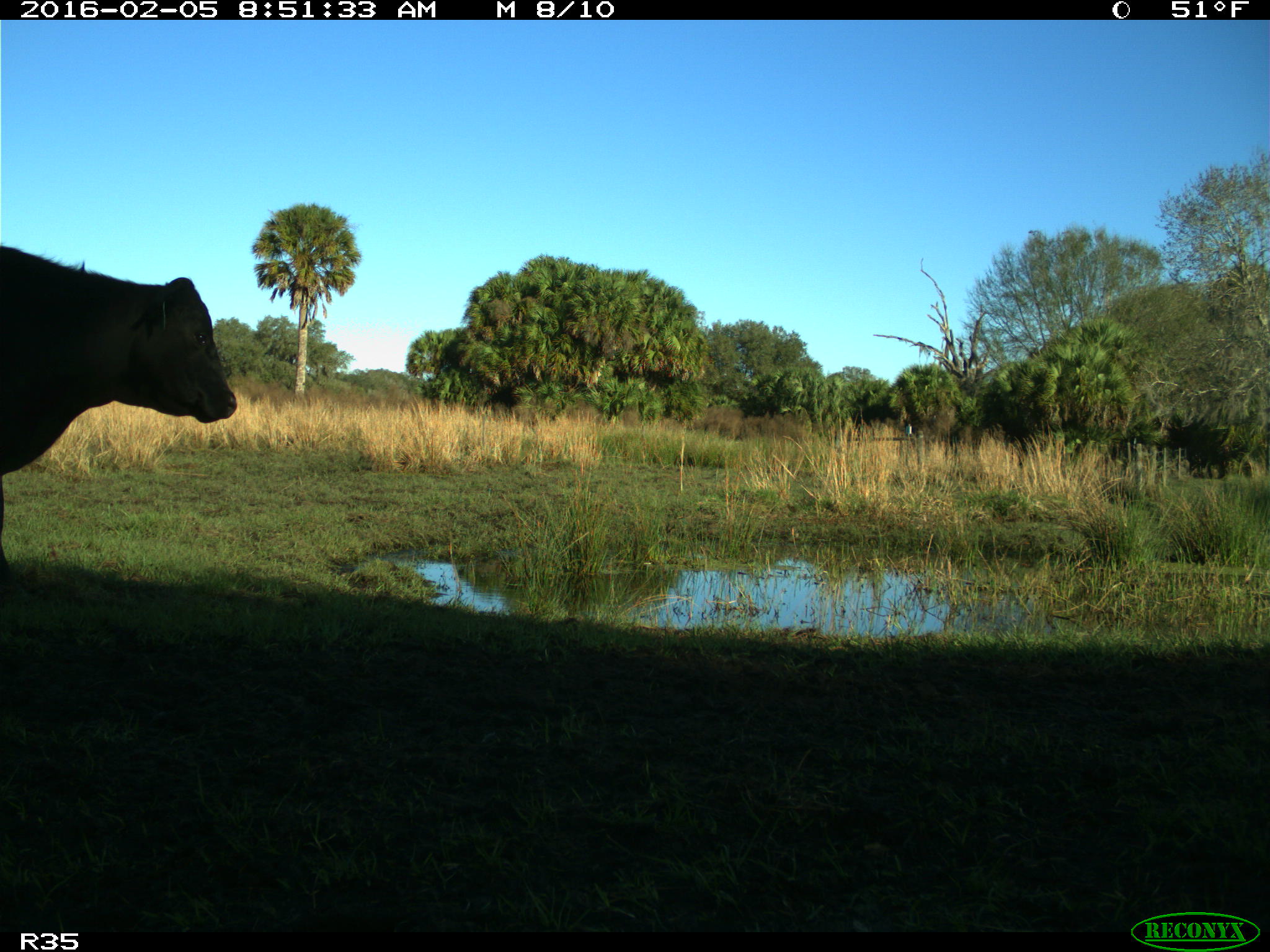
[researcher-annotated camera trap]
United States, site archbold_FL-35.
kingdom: Animalia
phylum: Chordata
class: Mammalia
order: Artiodactyla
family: Bovidae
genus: Bos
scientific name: Bos taurus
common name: domestic cow